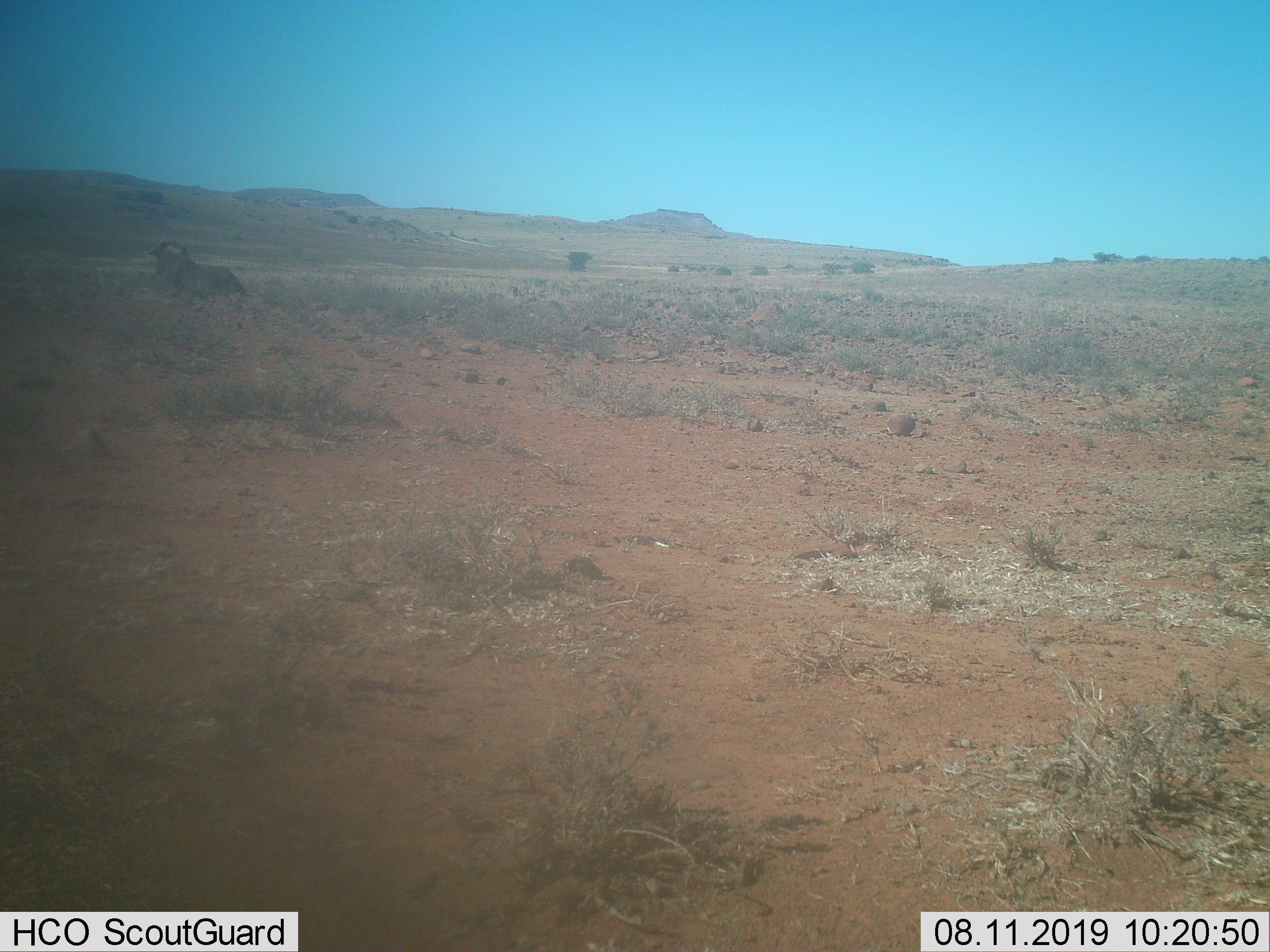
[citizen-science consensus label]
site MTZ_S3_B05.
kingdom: Animalia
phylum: Chordata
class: Mammalia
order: Artiodactyla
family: Bovidae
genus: Connochaetes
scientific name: Connochaetes gnou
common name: black wildebeest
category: wildebeestblack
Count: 1.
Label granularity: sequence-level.